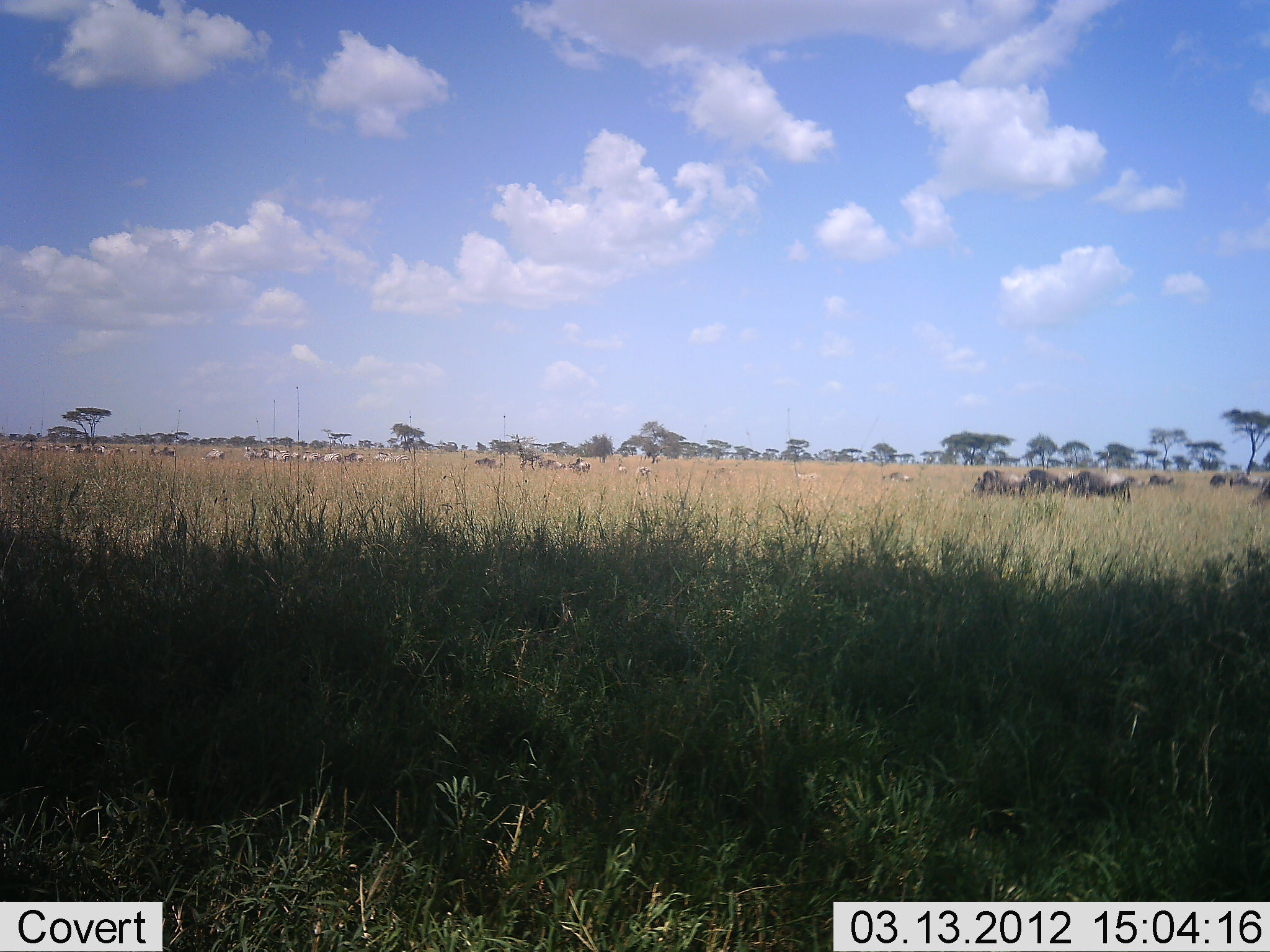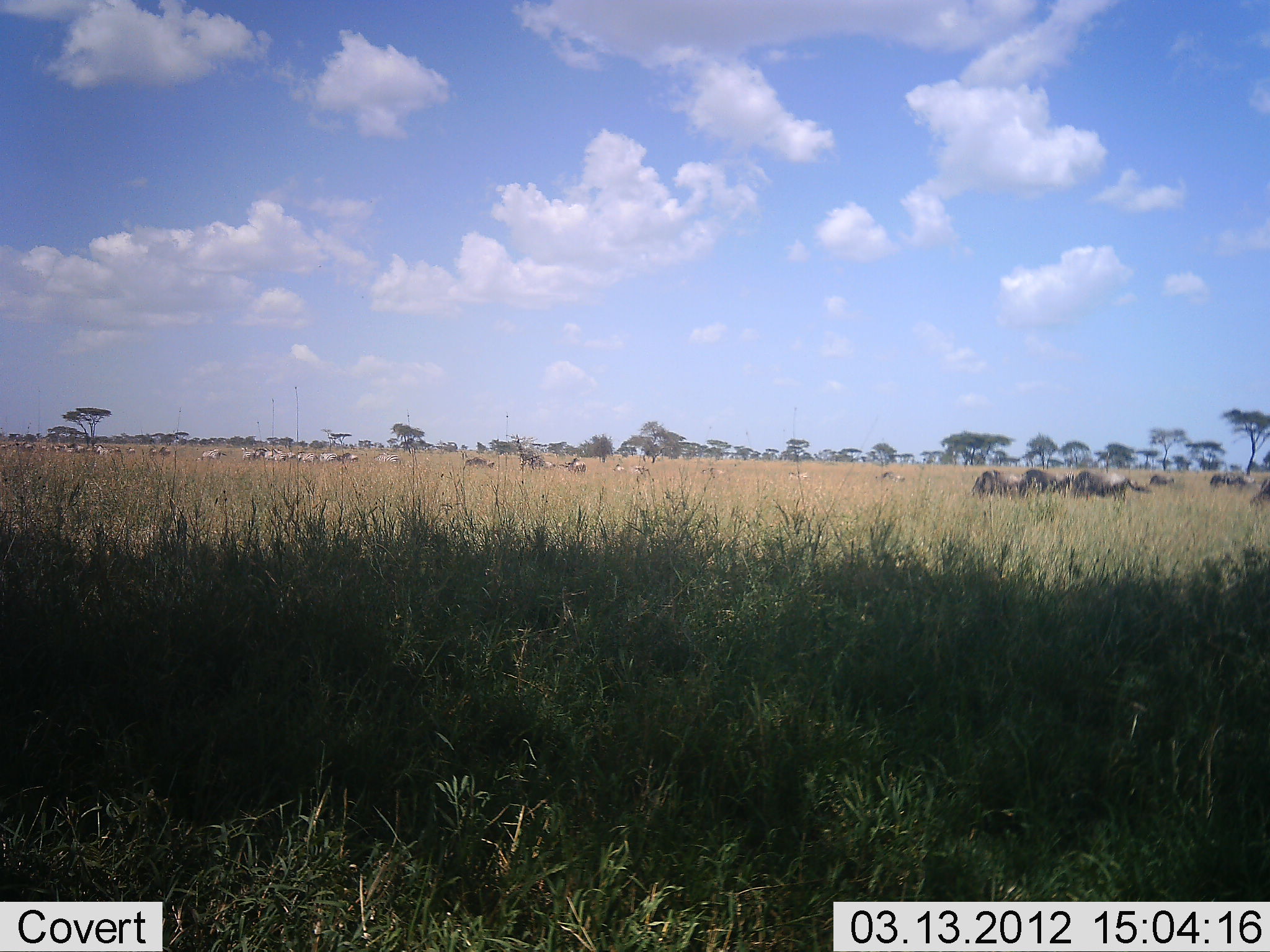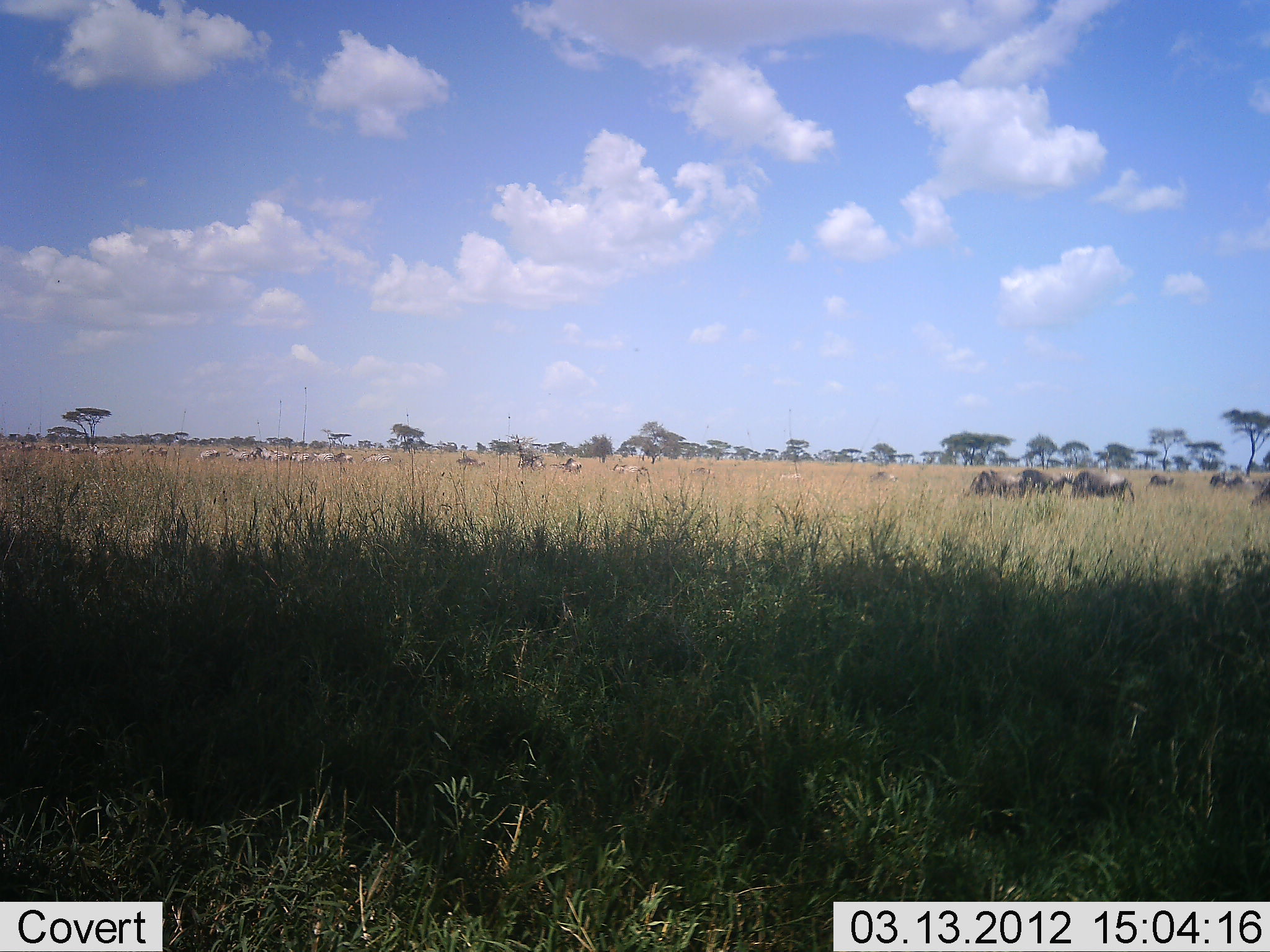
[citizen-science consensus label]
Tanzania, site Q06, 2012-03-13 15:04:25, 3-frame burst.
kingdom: Animalia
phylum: Chordata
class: Mammalia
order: Artiodactyla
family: Bovidae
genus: Connochaetes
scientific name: Connochaetes taurinus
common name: blue wildebeest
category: wildebeest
Wildebeest (blue wildebeest) (Connochaetes taurinus), count 11-50. Behavior (volunteer vote fractions): standing 44%, resting 0%, moving 56%, interacting 0%. Young present (vote fraction): 0%. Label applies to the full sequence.